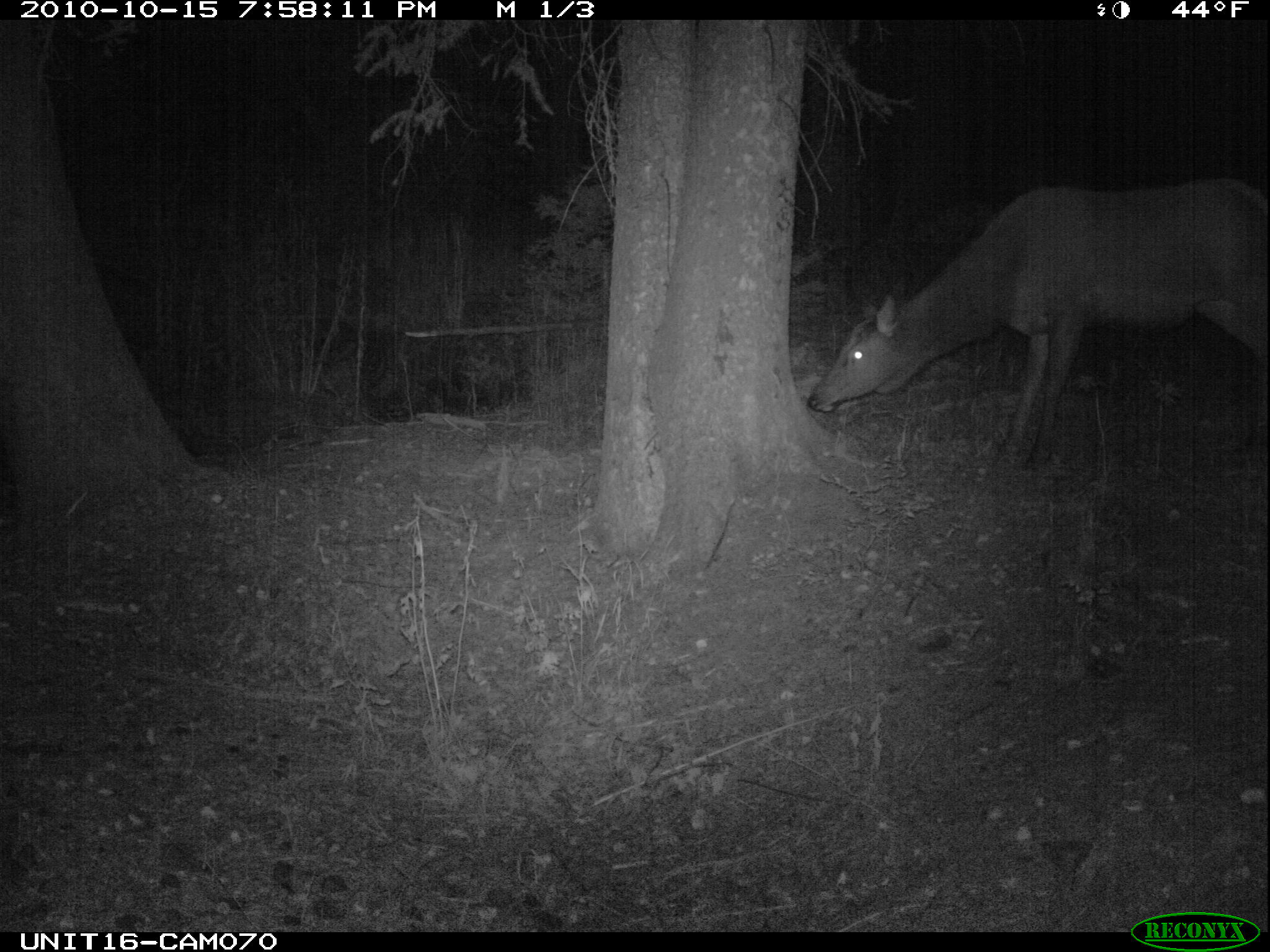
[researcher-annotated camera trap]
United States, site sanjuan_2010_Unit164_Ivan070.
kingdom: Animalia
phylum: Chordata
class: Mammalia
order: Artiodactyla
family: Cervidae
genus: Cervus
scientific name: Cervus elaphus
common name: red deer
Cervus elaphus (red deer).